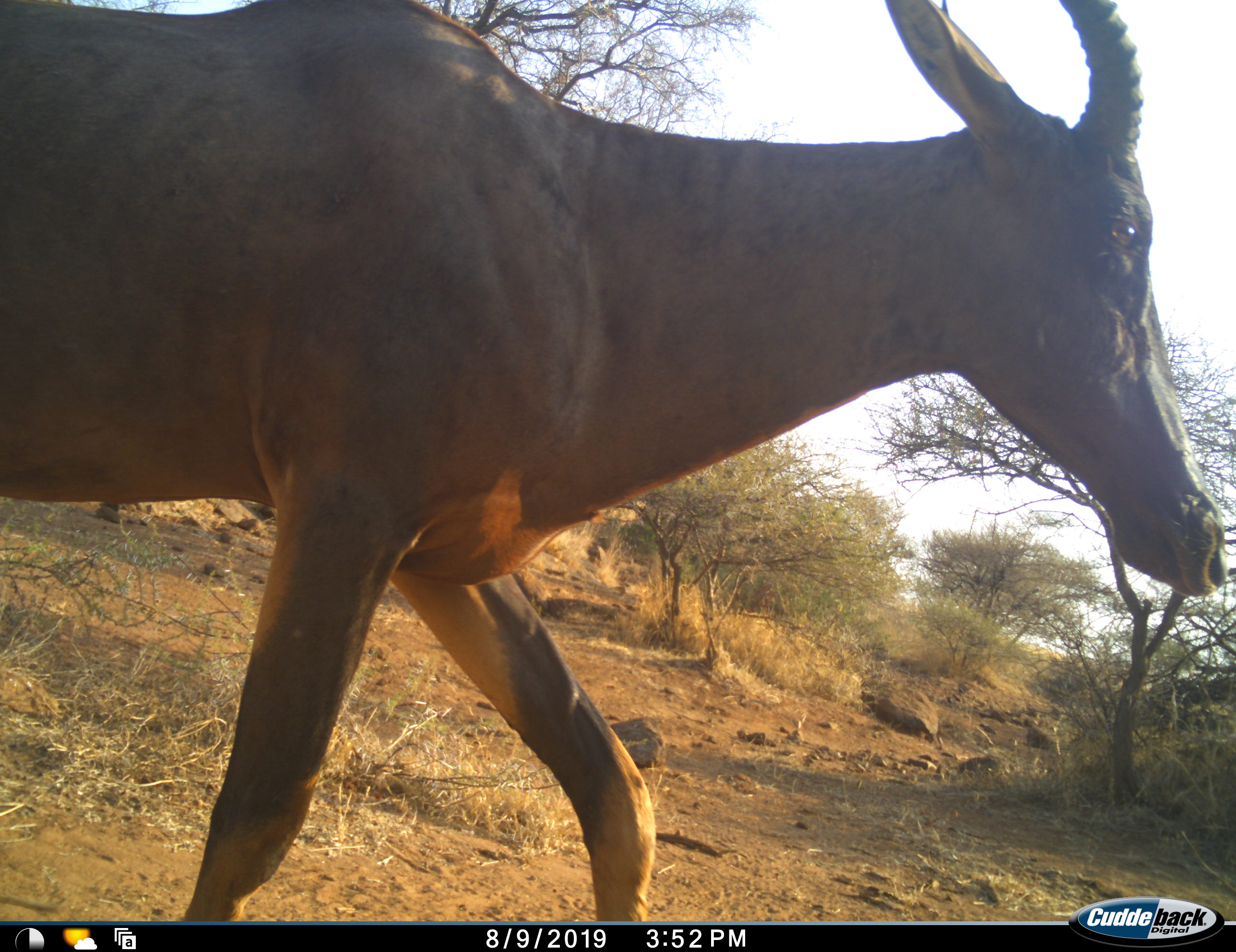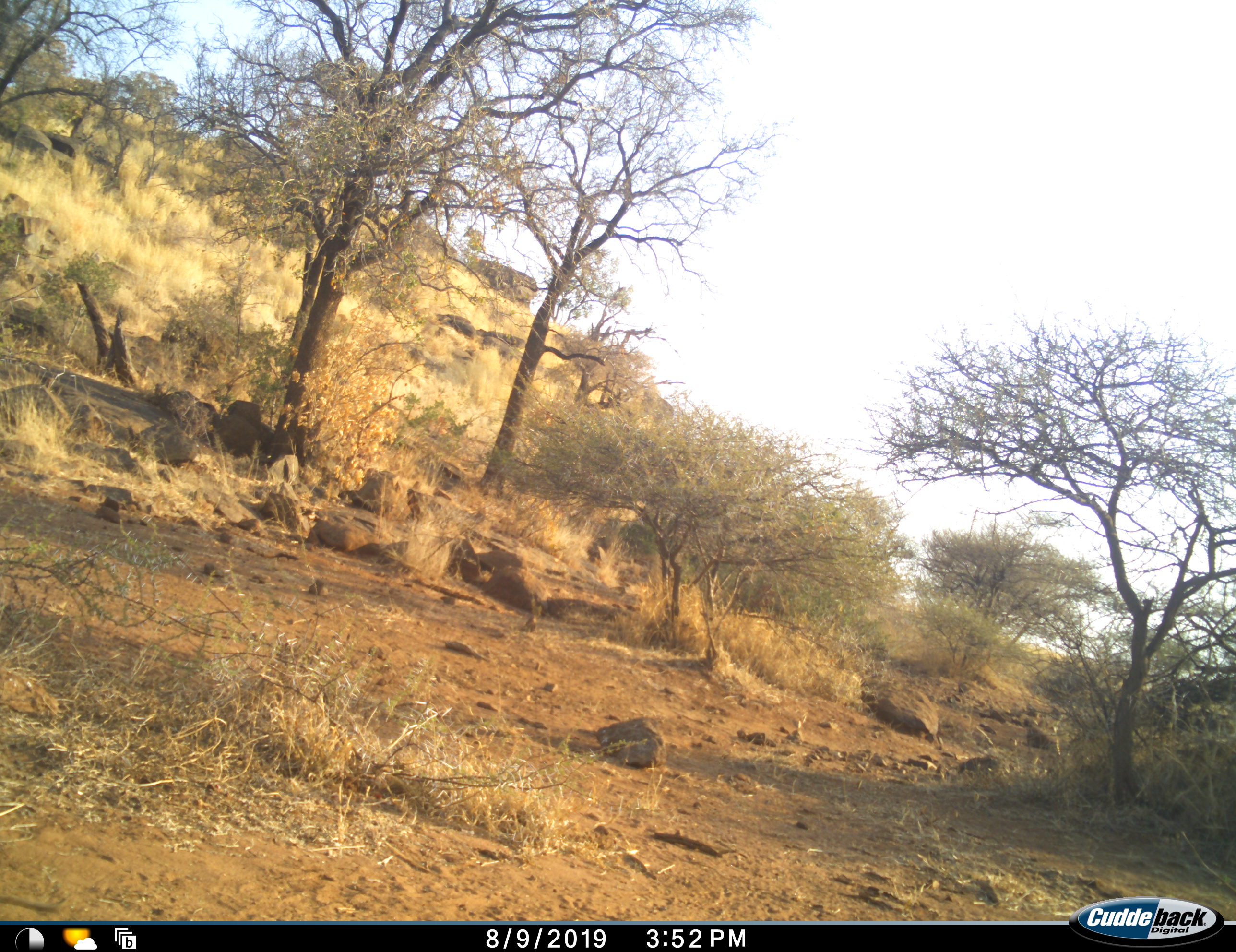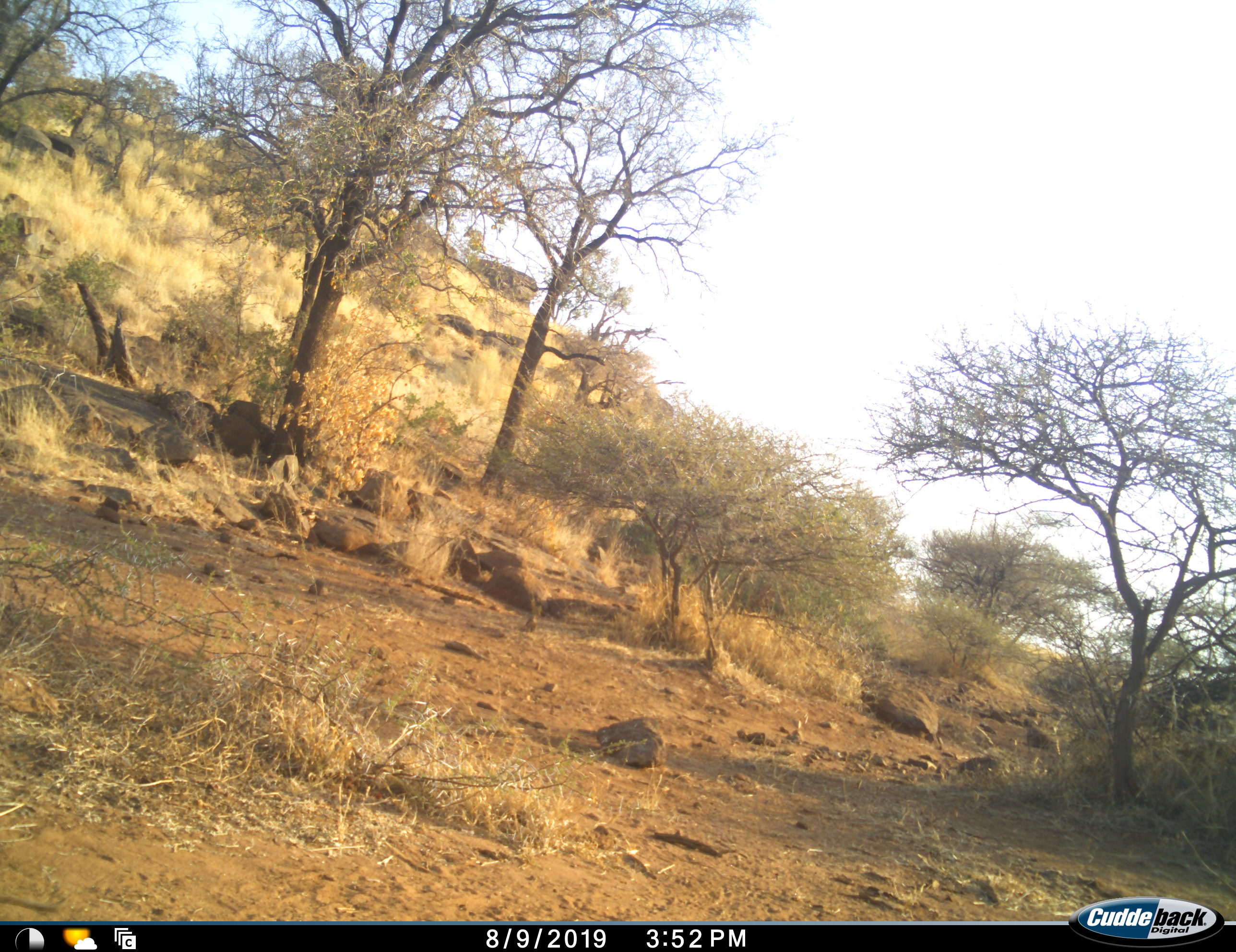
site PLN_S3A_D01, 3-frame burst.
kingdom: Animalia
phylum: Chordata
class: Mammalia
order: Artiodactyla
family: Bovidae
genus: Damaliscus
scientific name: Damaliscus lunatus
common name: tsessebe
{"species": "tsessebe (Damaliscus lunatus)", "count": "1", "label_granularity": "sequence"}